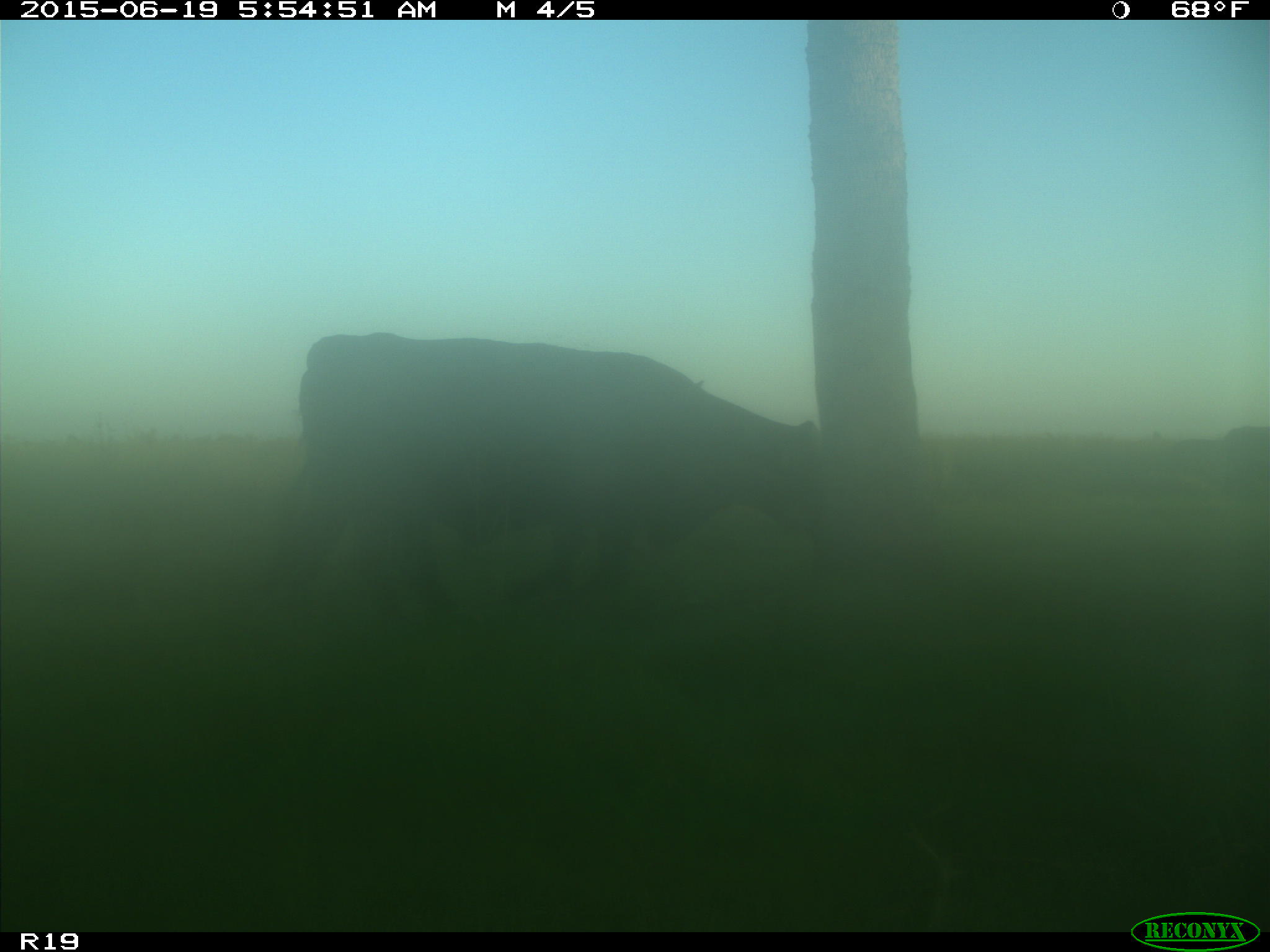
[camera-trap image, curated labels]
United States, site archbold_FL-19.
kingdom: Animalia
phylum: Chordata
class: Mammalia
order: Artiodactyla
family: Bovidae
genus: Bos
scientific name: Bos taurus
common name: domestic cow